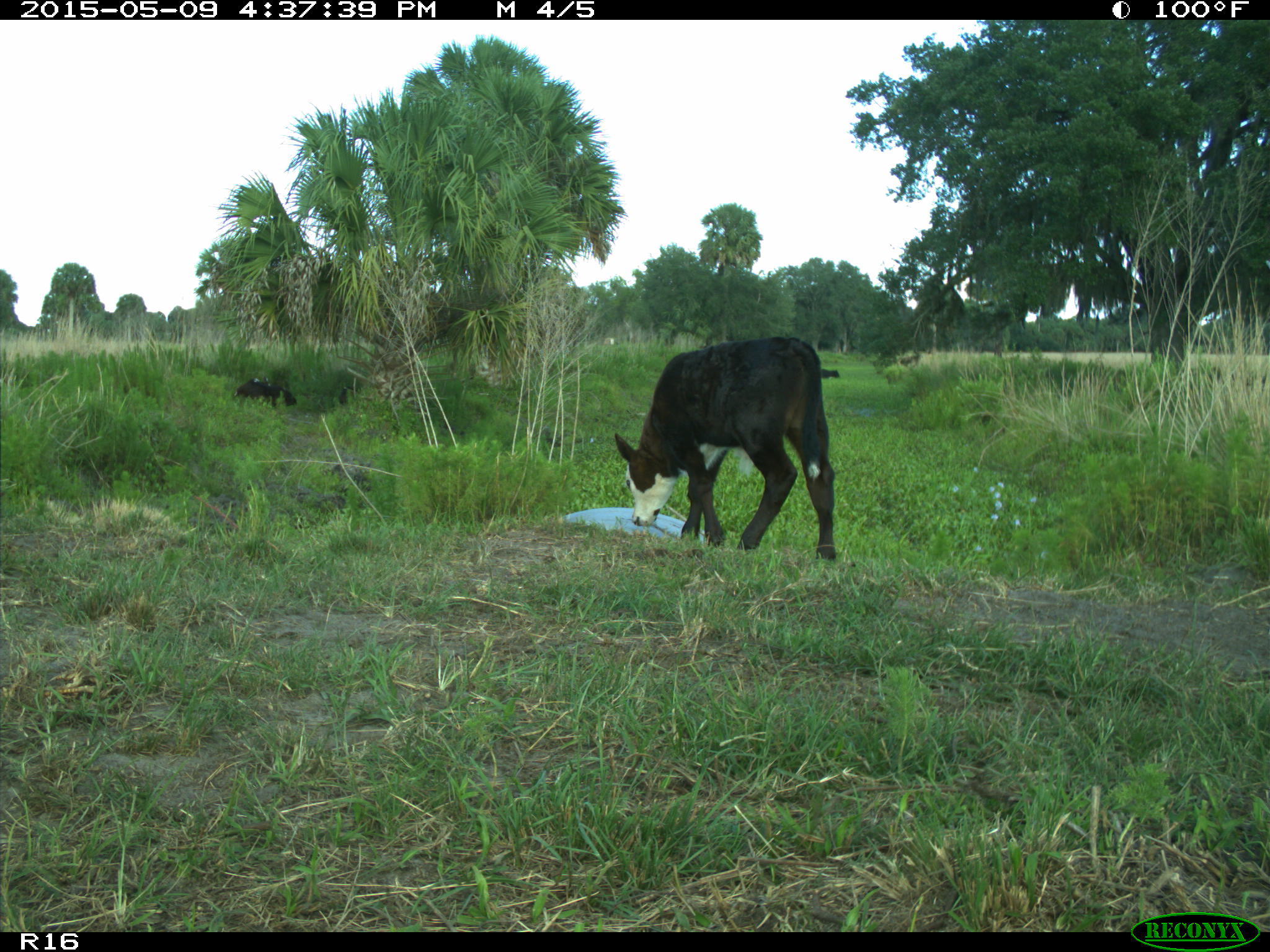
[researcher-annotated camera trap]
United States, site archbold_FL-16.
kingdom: Animalia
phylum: Chordata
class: Mammalia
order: Artiodactyla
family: Bovidae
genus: Bos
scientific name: Bos taurus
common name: domestic cow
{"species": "Bos taurus (domestic cow)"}